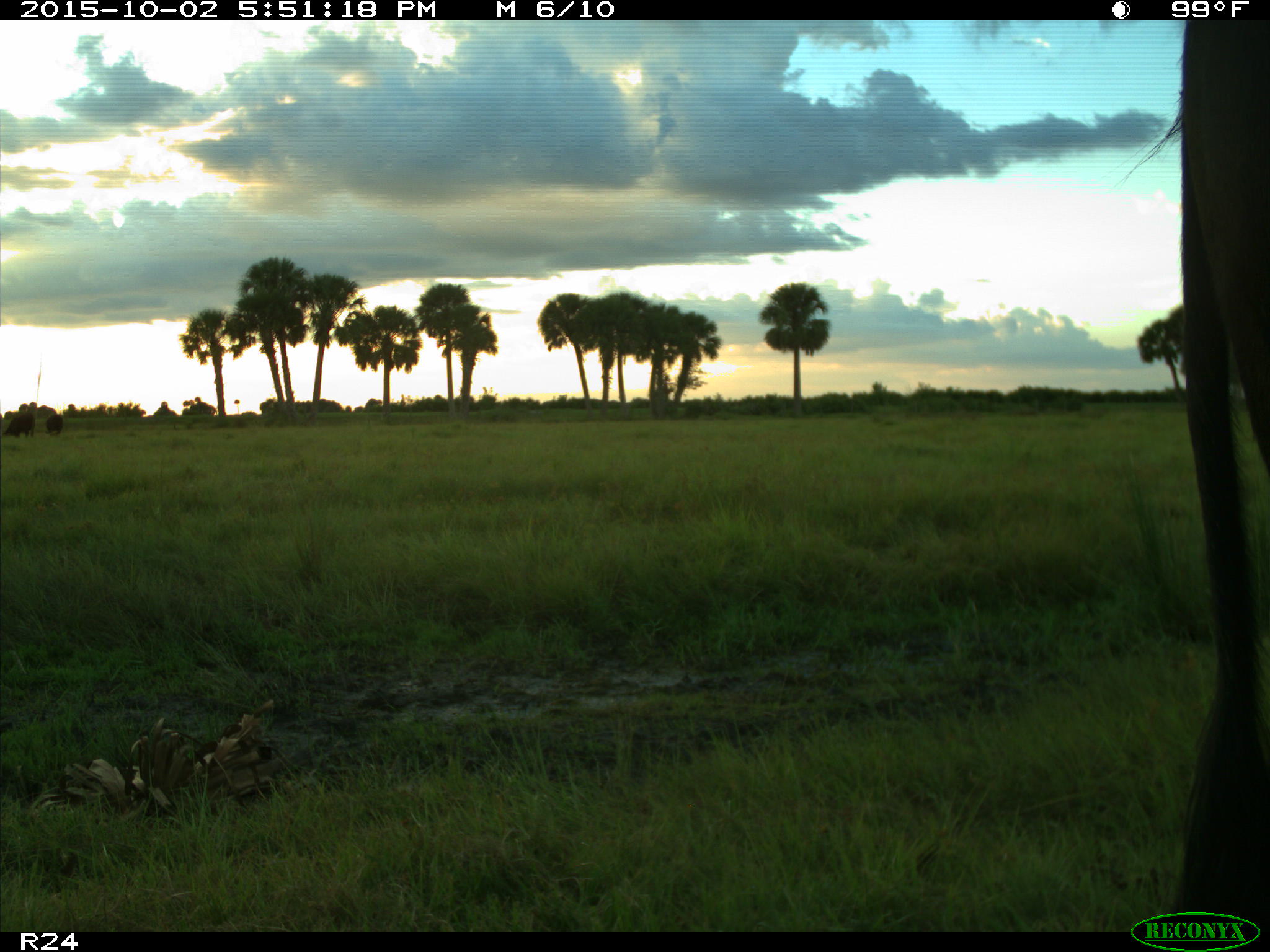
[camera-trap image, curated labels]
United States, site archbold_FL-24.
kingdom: Animalia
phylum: Chordata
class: Mammalia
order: Artiodactyla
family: Bovidae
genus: Bos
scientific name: Bos taurus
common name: domestic cow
Bos taurus (domestic cow).